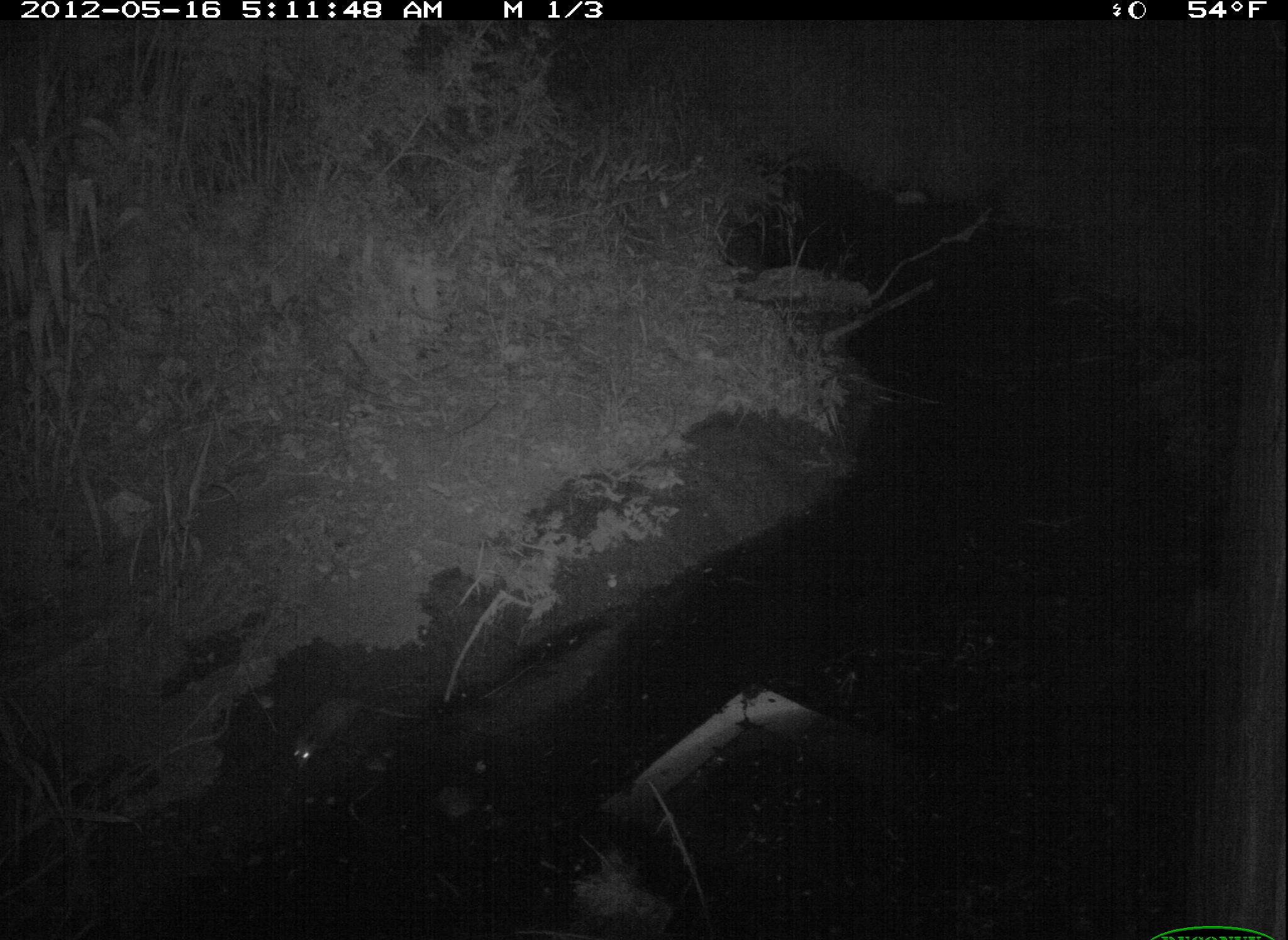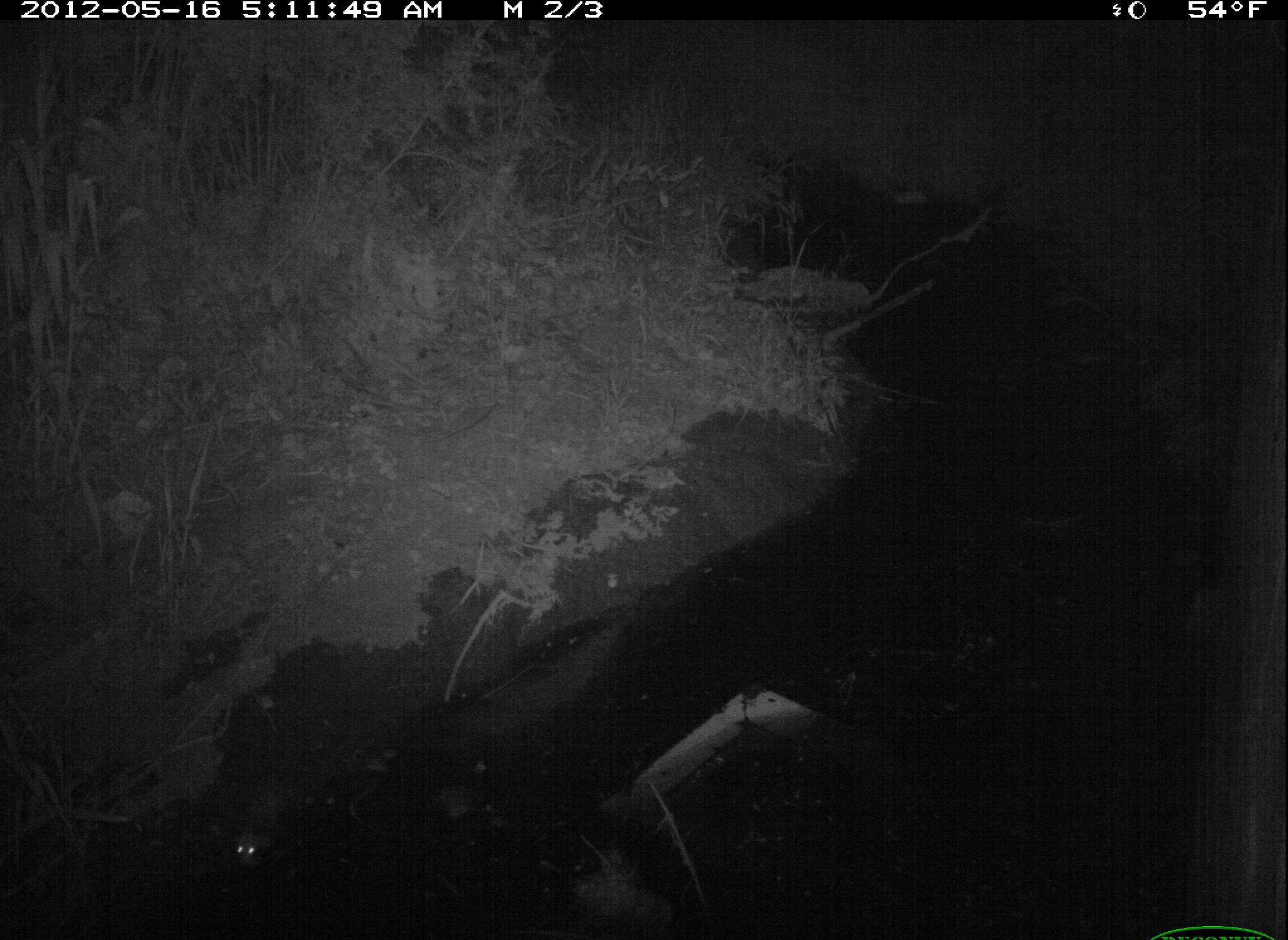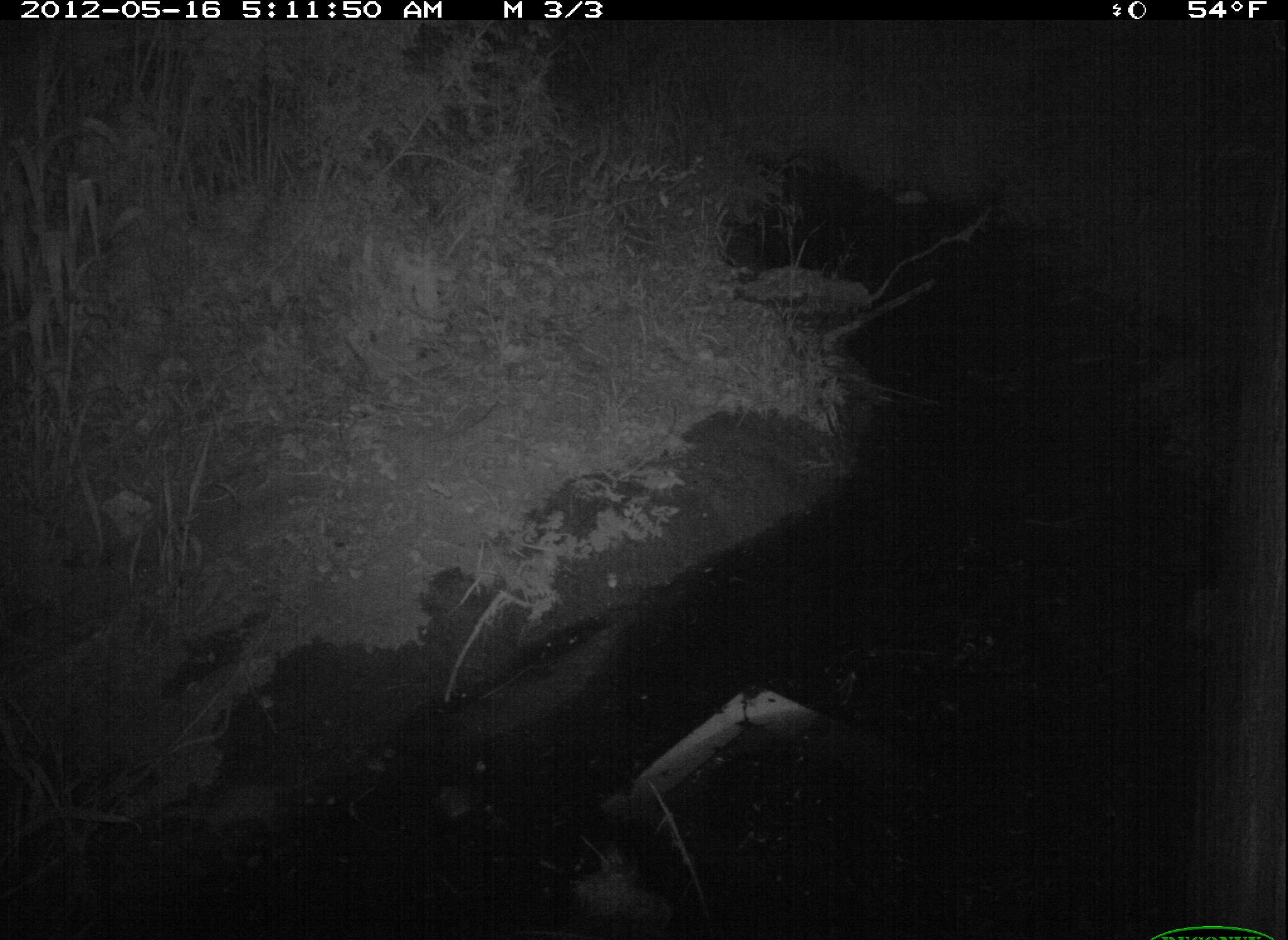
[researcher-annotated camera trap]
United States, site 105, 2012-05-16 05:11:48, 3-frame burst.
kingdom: Animalia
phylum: Chordata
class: Mammalia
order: Didelphimorphia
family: Didelphidae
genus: Didelphis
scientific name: Didelphis virginiana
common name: virginia opossum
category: opossum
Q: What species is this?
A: Opossum (virginia opossum) (Didelphis virginiana).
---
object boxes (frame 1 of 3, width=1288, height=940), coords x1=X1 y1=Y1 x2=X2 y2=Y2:
opossum: x1=275 y1=670 x2=383 y2=780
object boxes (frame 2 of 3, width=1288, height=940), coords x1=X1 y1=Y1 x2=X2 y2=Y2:
opossum: x1=221 y1=772 x2=316 y2=879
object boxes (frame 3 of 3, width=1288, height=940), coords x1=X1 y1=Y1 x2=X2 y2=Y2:
opossum: x1=164 y1=744 x2=367 y2=850